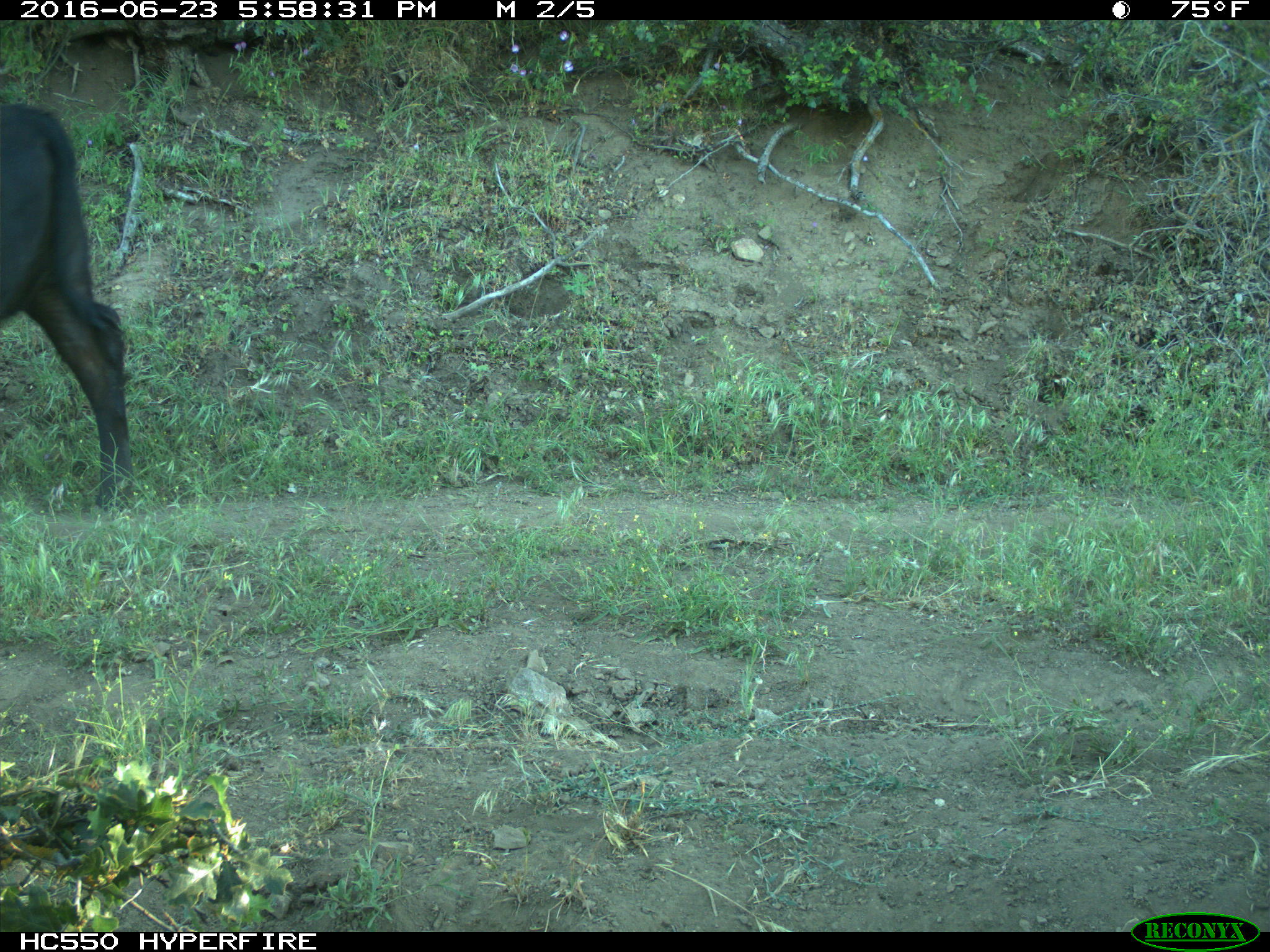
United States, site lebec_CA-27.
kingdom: Animalia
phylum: Chordata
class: Mammalia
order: Artiodactyla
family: Bovidae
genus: Bos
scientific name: Bos taurus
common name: domestic cow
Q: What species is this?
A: Bos taurus (domestic cow).